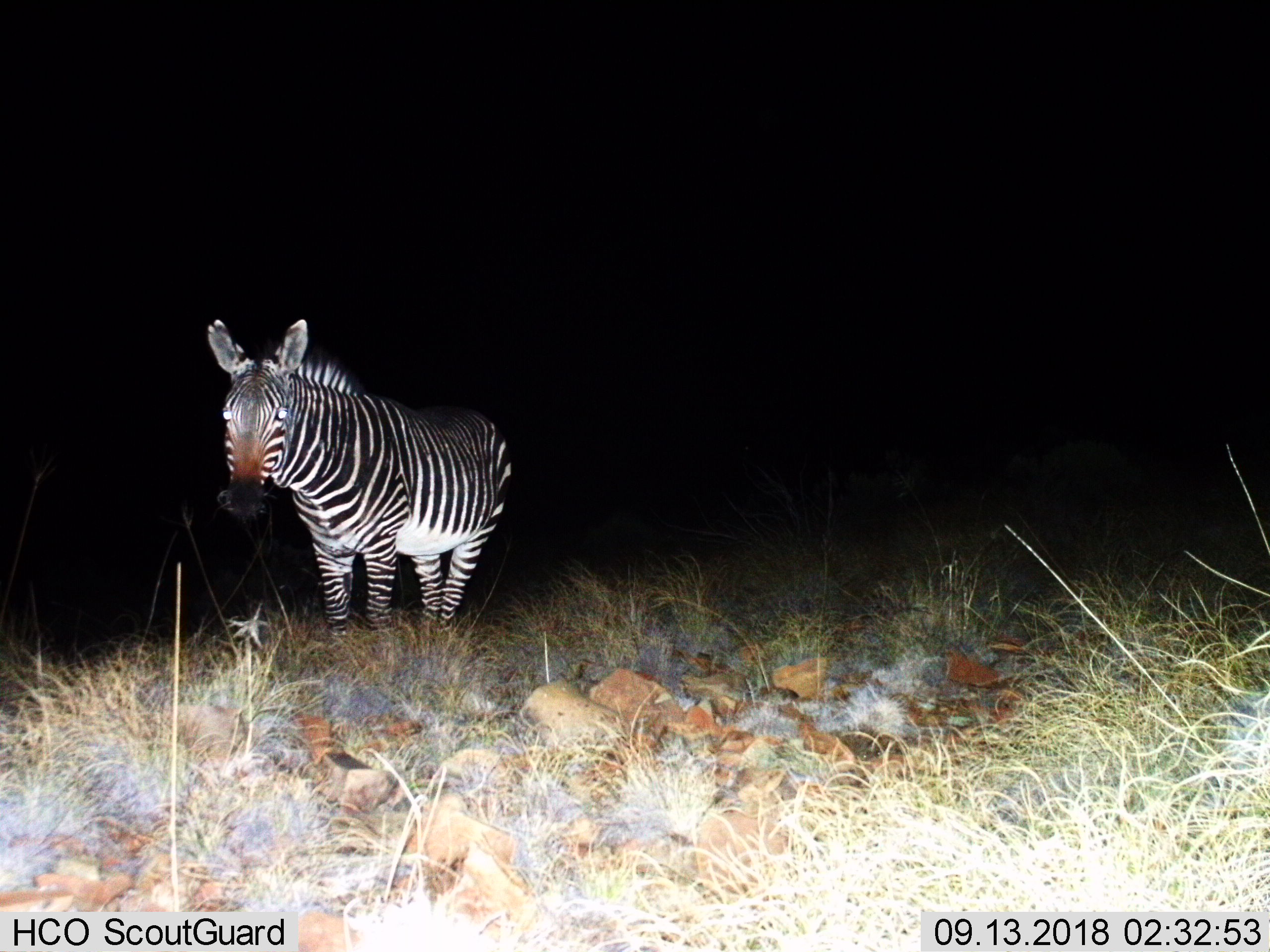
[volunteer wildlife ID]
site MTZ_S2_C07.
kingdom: Animalia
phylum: Chordata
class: Mammalia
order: Perissodactyla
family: Equidae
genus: Equus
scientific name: Equus zebra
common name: mountain zebra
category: zebramountain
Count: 1.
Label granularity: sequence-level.